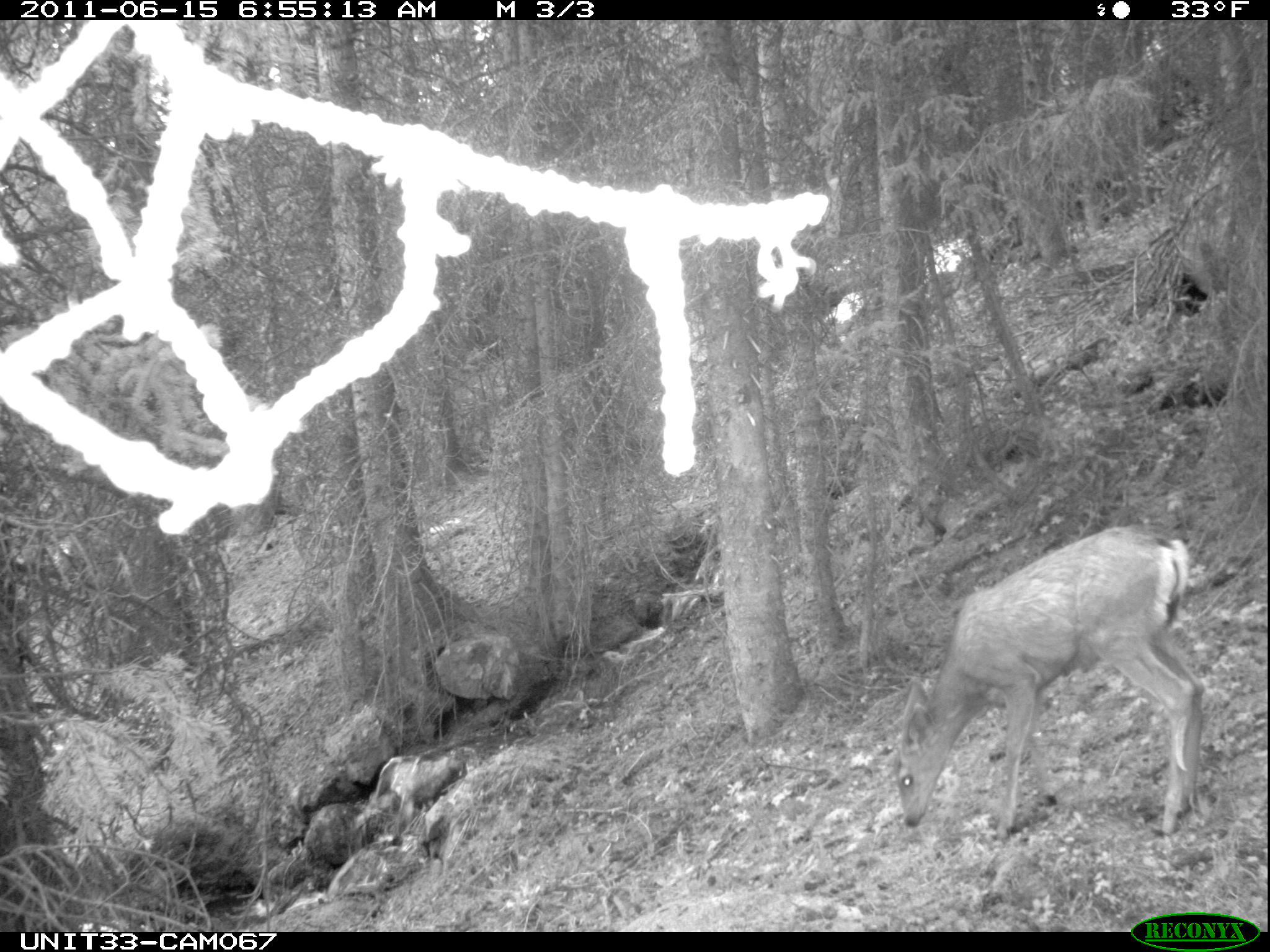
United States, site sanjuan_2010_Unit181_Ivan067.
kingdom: Animalia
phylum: Chordata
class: Mammalia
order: Artiodactyla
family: Cervidae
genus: Odocoileus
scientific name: Odocoileus hemionus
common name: mule deer